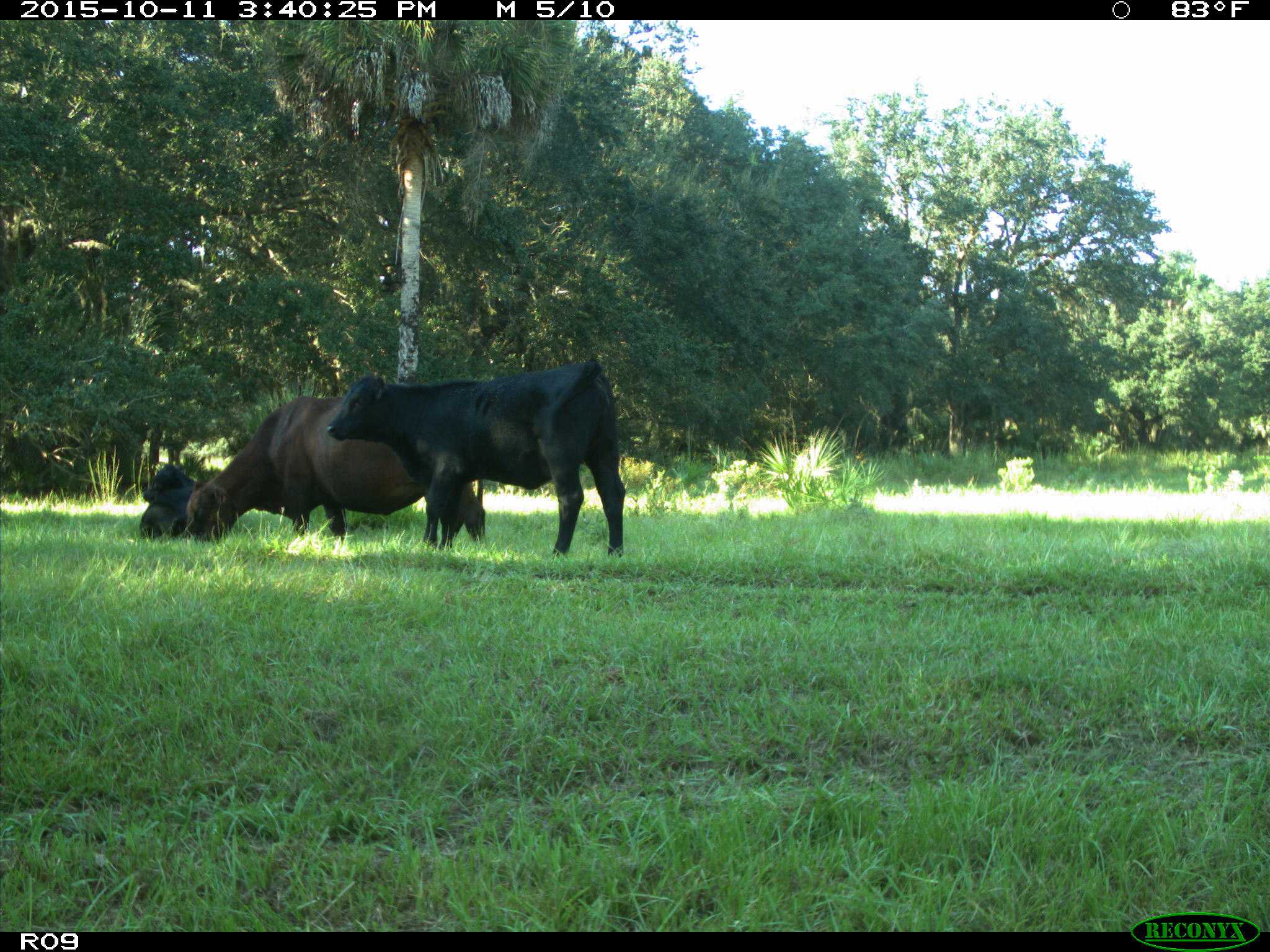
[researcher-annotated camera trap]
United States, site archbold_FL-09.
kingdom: Animalia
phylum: Chordata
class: Mammalia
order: Artiodactyla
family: Bovidae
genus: Bos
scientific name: Bos taurus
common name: domestic cow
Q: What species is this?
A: Bos taurus (domestic cow).